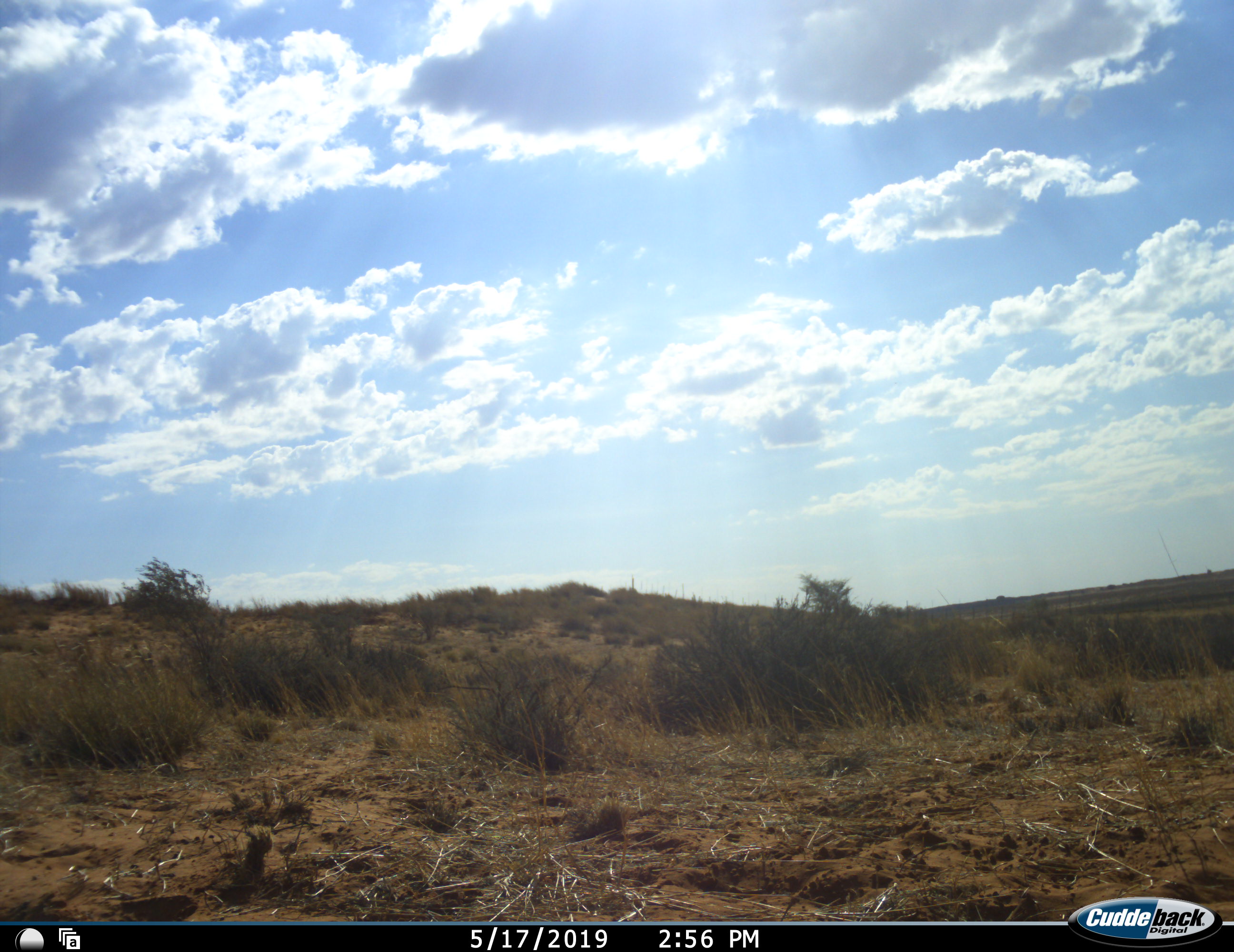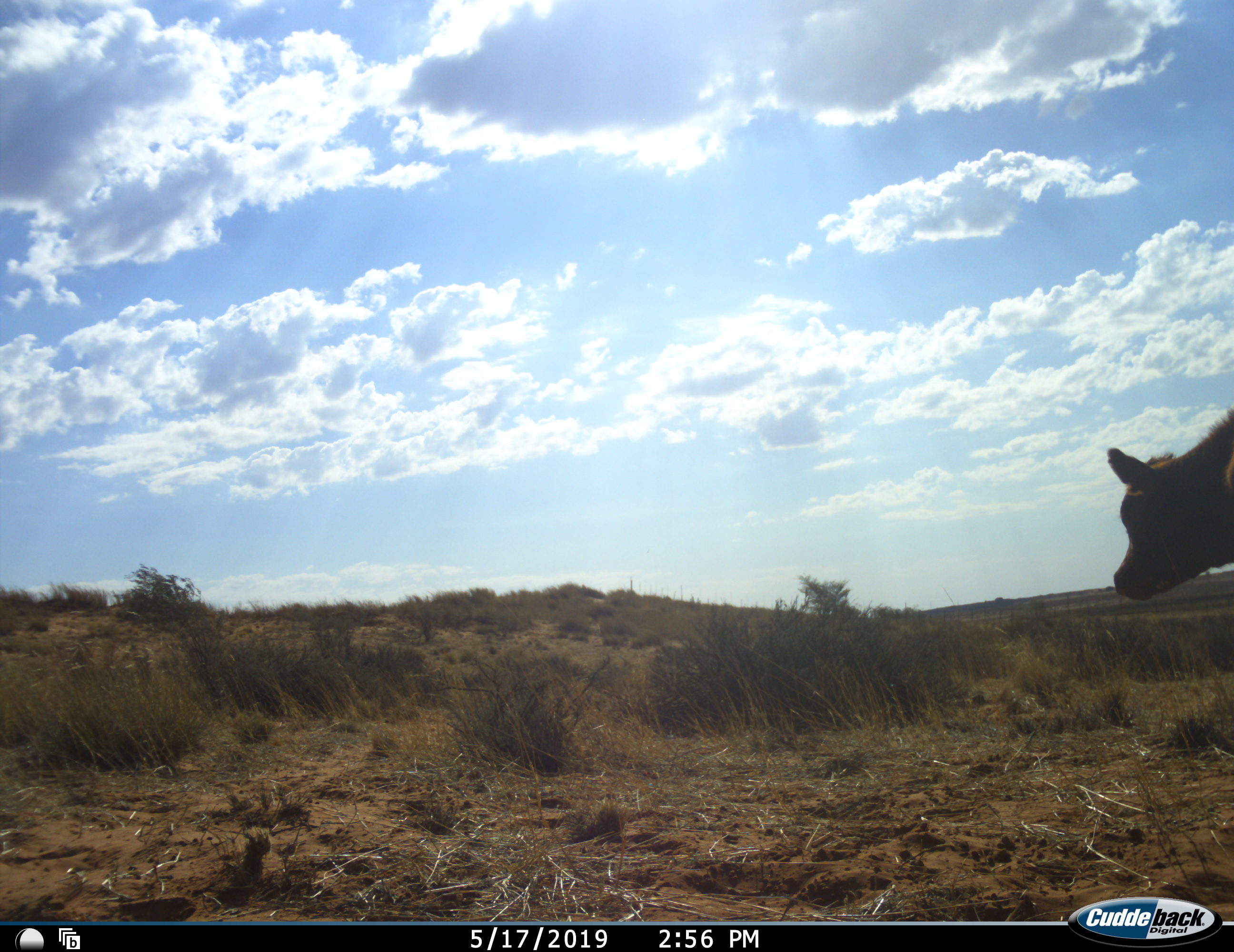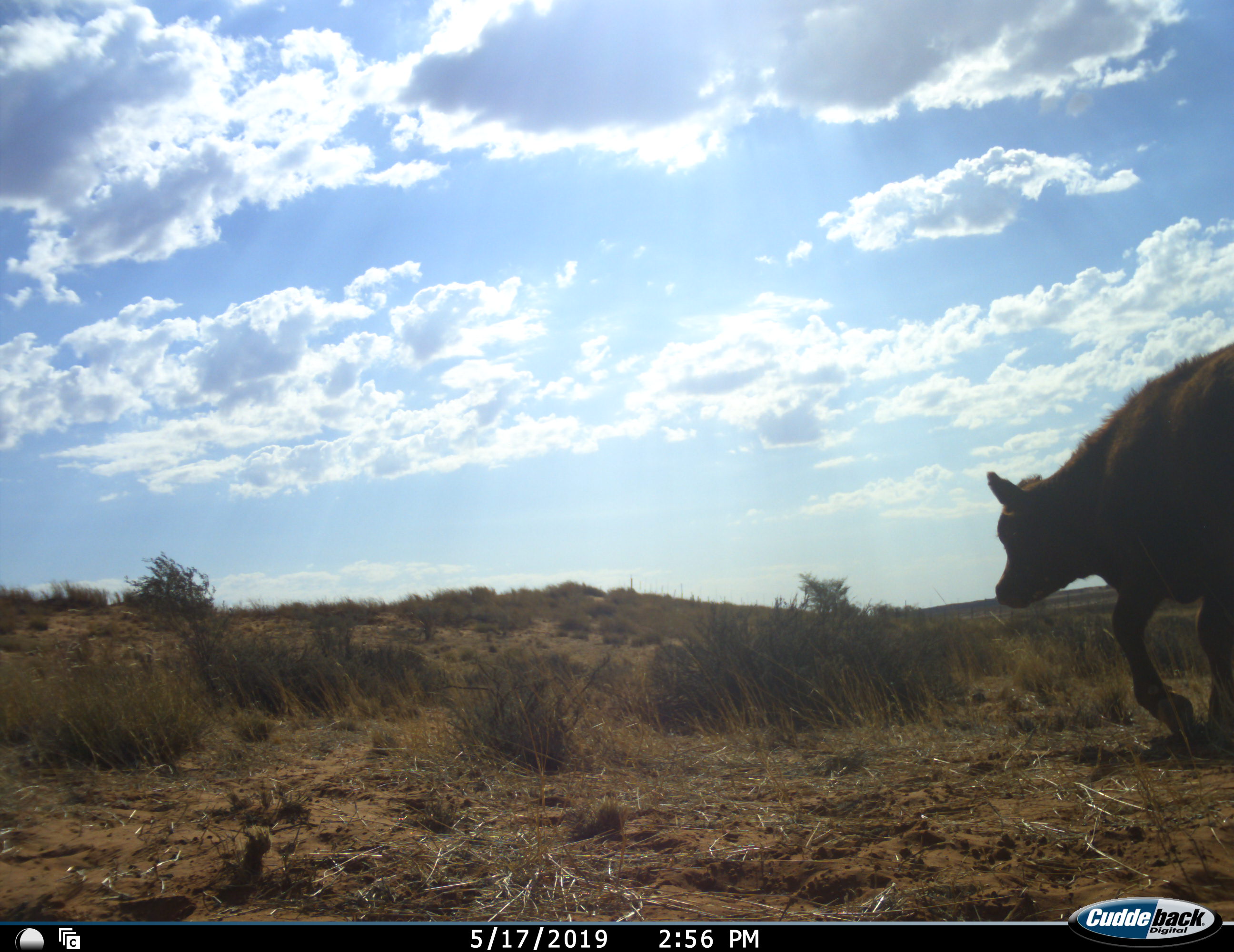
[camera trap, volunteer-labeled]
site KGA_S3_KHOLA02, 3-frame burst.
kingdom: Animalia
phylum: Chordata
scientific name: Vertebrata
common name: domestic animal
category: domesticanimal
Domesticanimal (domestic animal) (Vertebrata), count 1. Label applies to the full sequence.